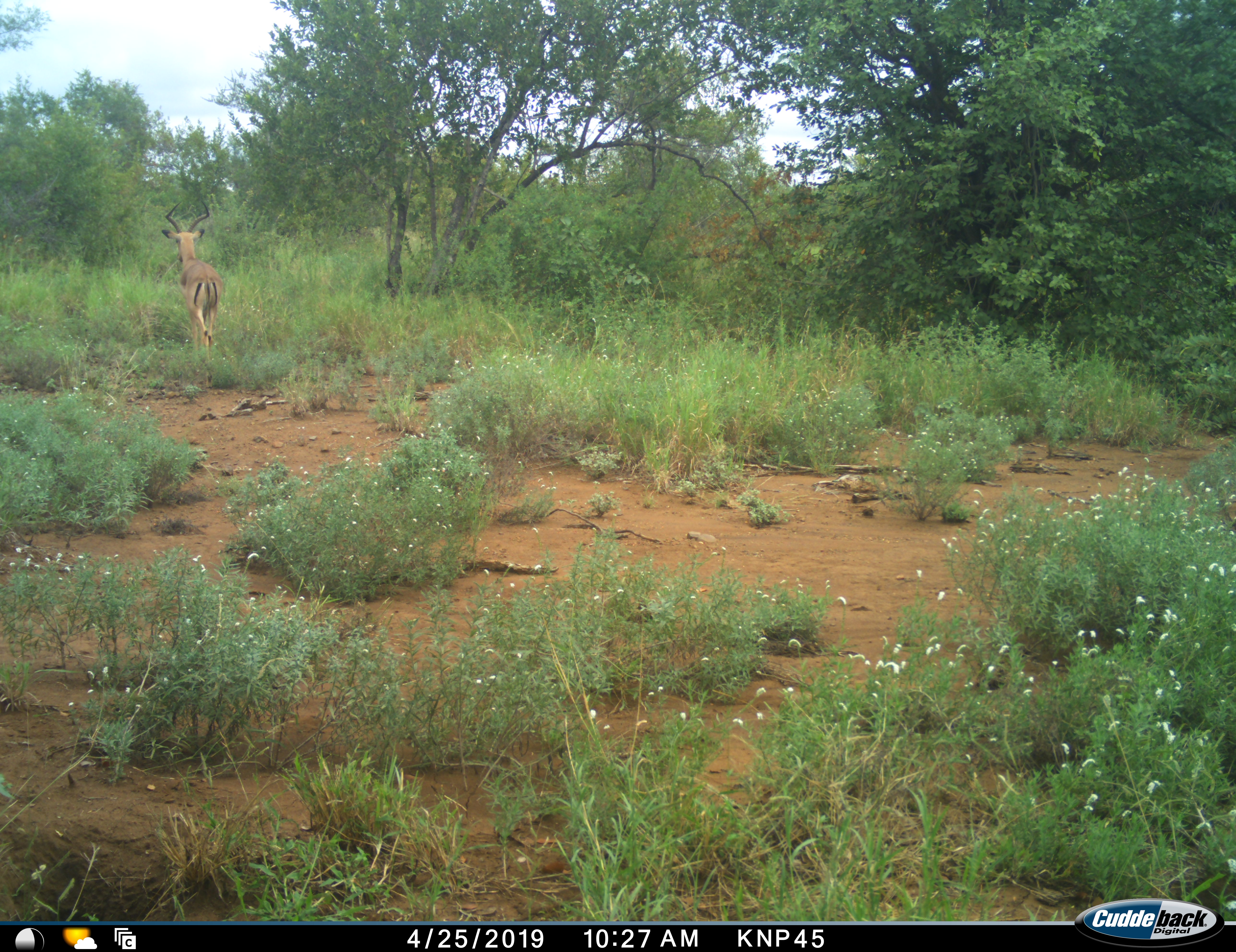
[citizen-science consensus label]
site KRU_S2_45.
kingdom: Animalia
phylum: Chordata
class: Mammalia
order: Artiodactyla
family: Bovidae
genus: Aepyceros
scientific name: Aepyceros melampus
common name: impala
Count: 1.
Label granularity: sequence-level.